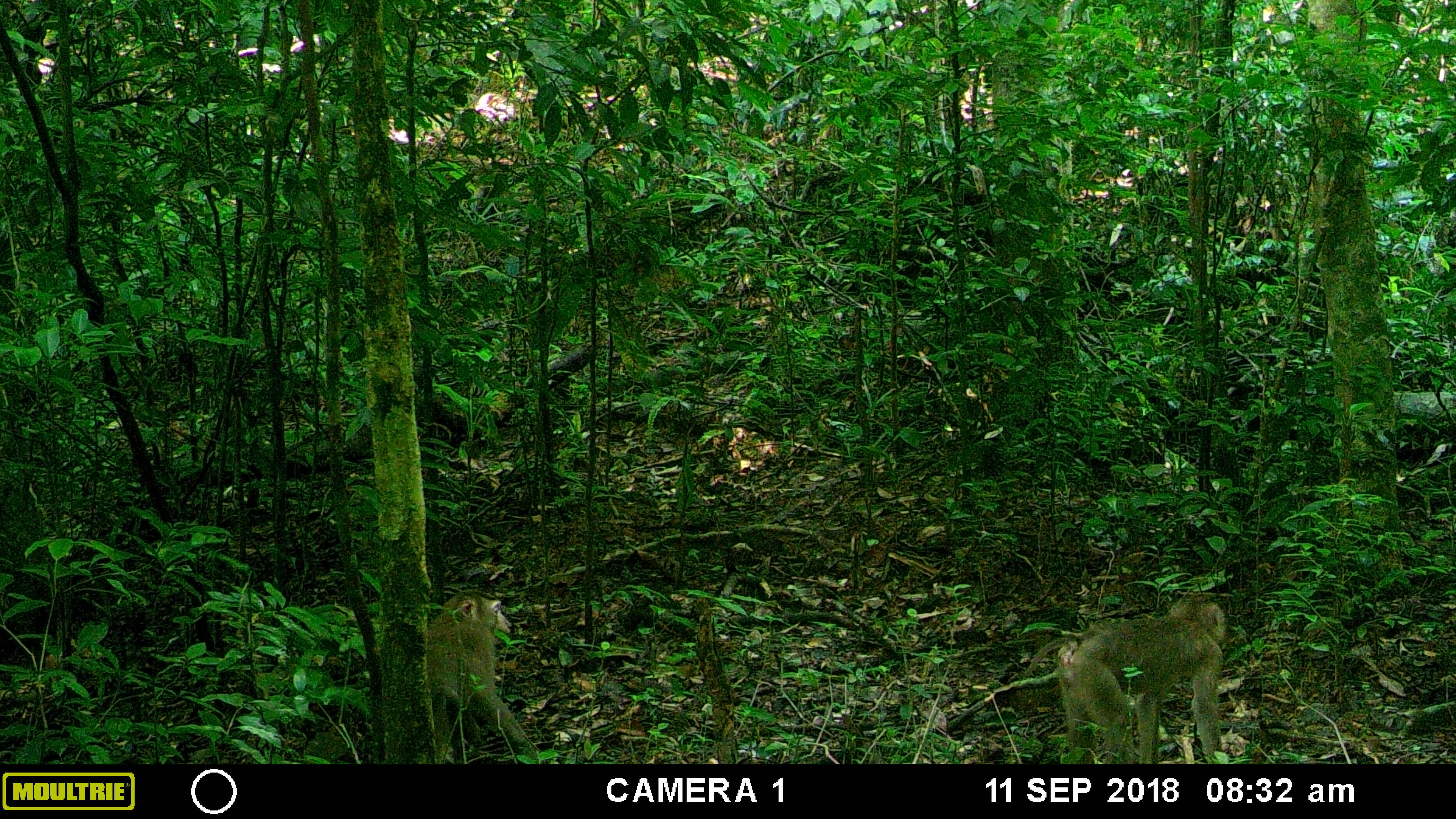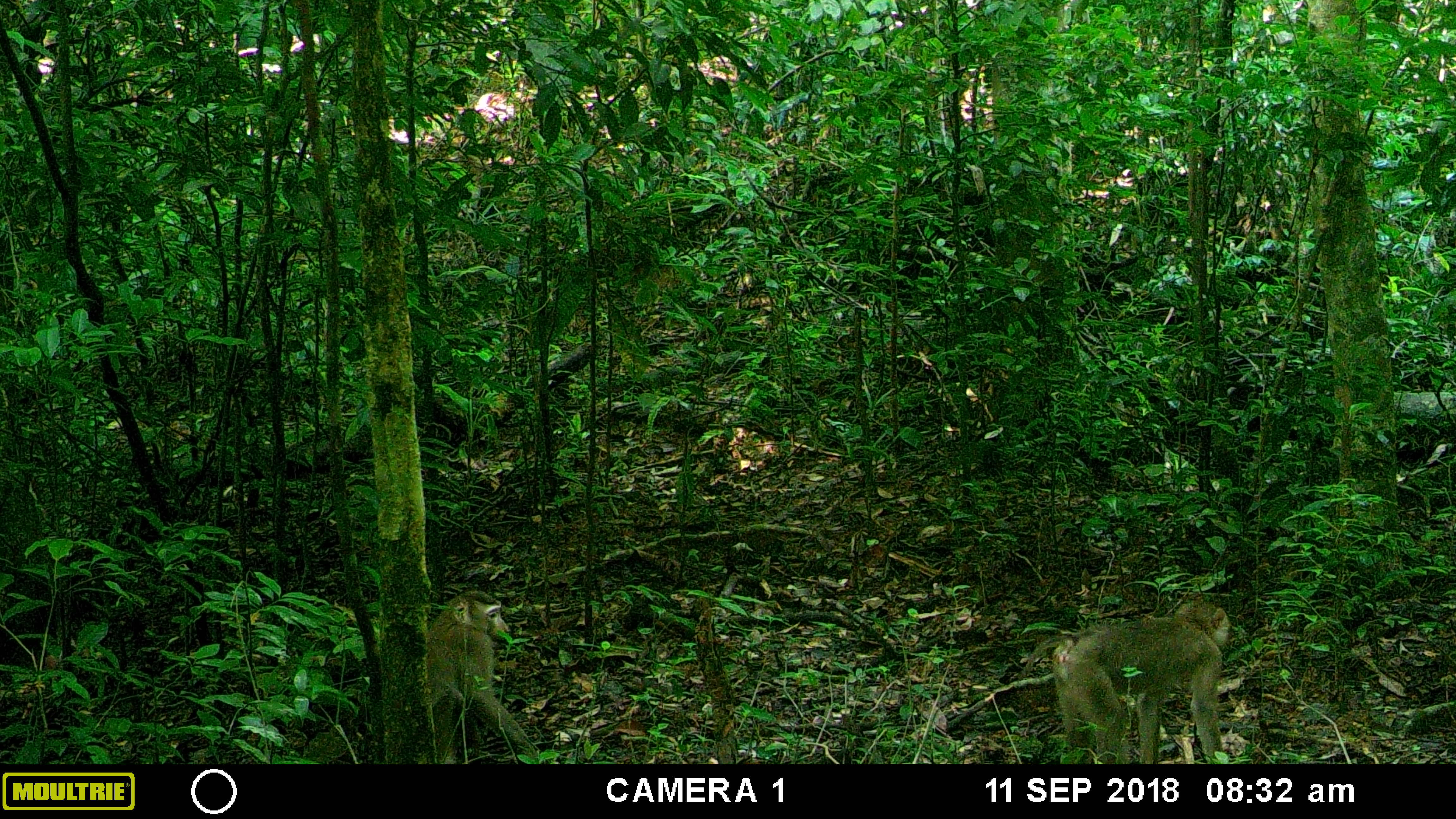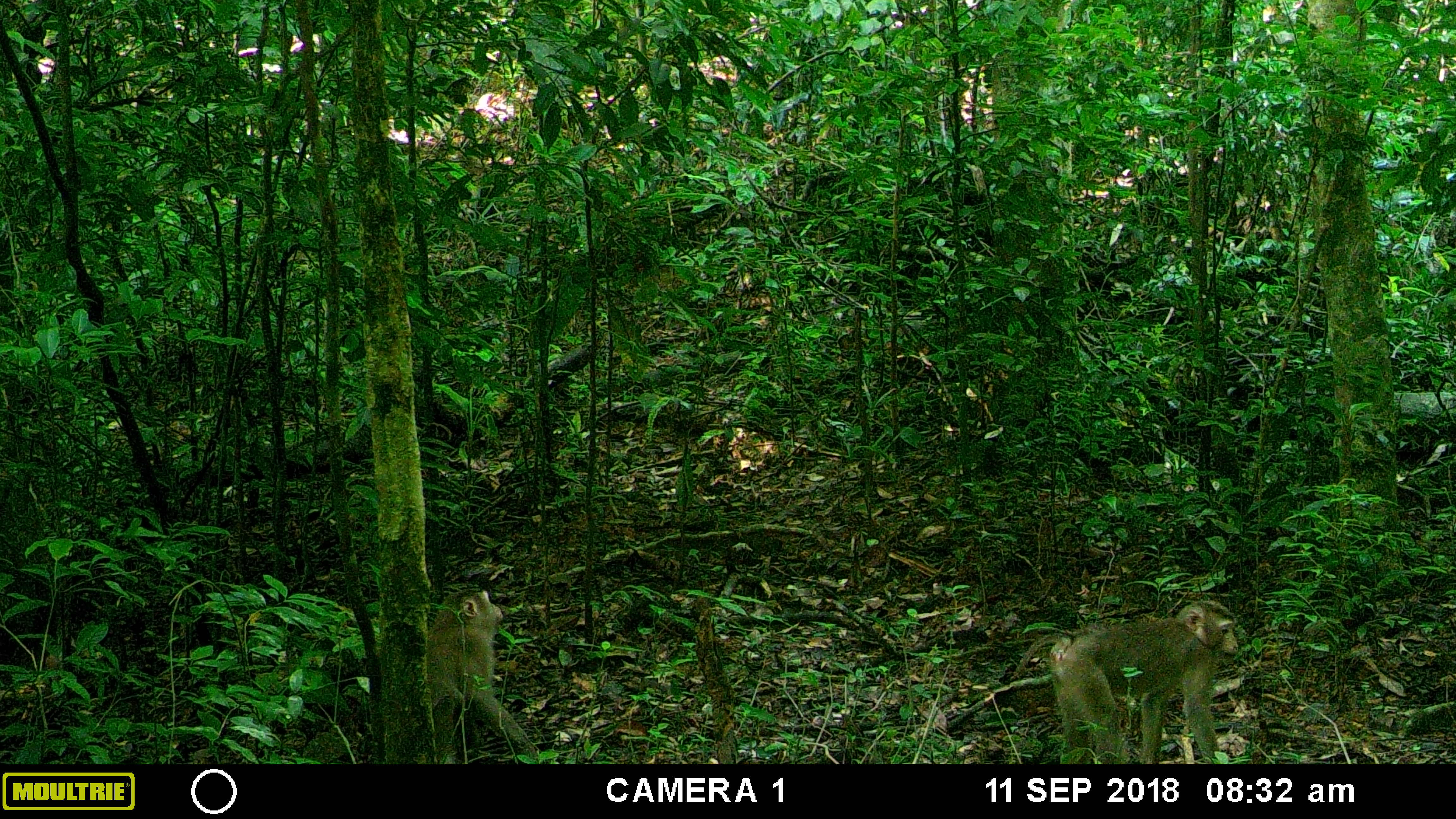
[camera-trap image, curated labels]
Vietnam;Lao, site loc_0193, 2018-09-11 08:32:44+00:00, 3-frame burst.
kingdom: Animalia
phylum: Chordata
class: Mammalia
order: Primates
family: Cercopithecidae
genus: Macaca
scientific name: Macaca nemestrina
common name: pig-tailed macaque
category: pig tailed macaque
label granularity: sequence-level